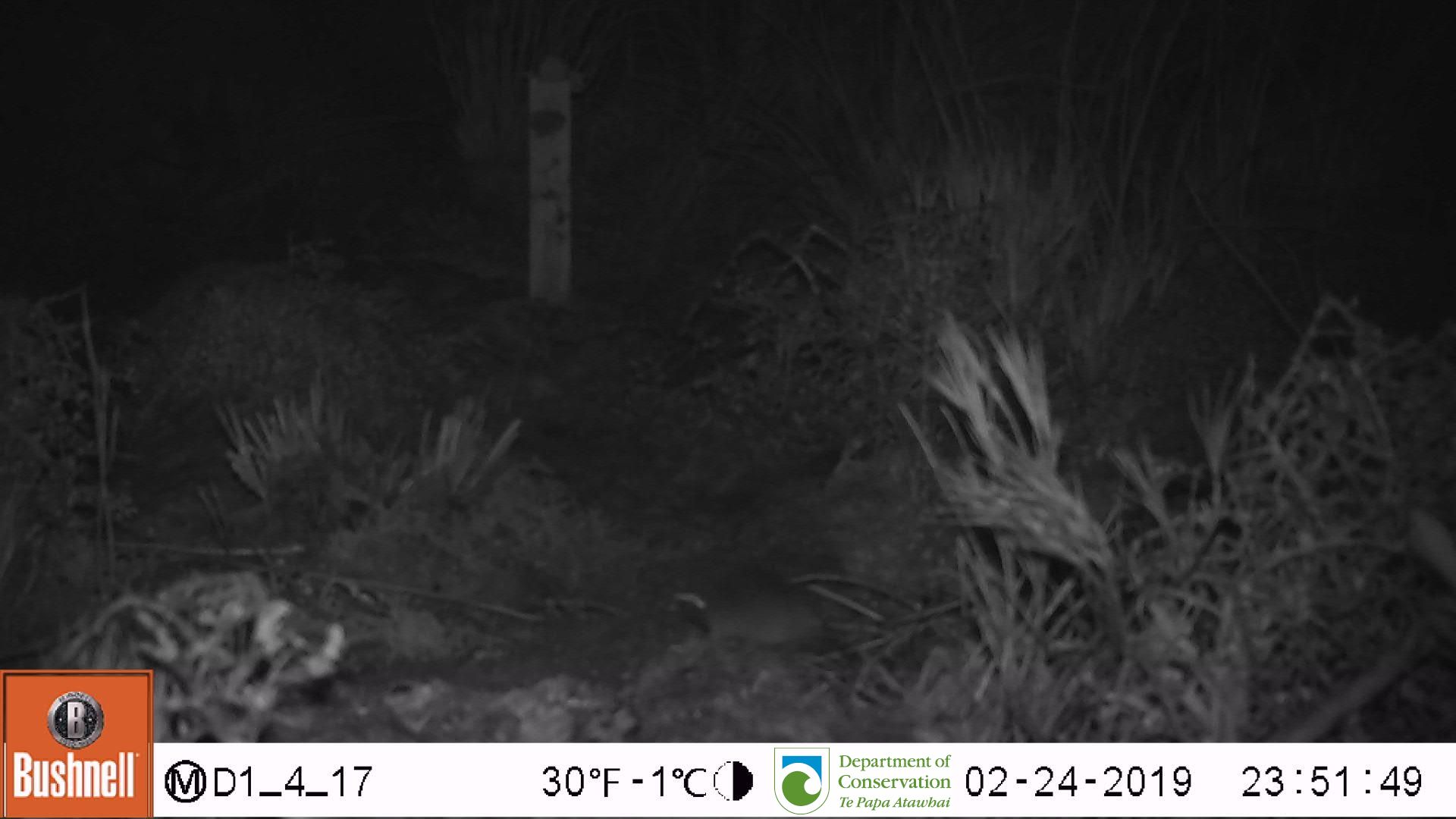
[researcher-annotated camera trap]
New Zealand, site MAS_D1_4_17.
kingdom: Animalia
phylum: Chordata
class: Mammalia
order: Rodentia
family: Muridae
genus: Mus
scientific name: Mus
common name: mouse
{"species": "mouse (Mus)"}